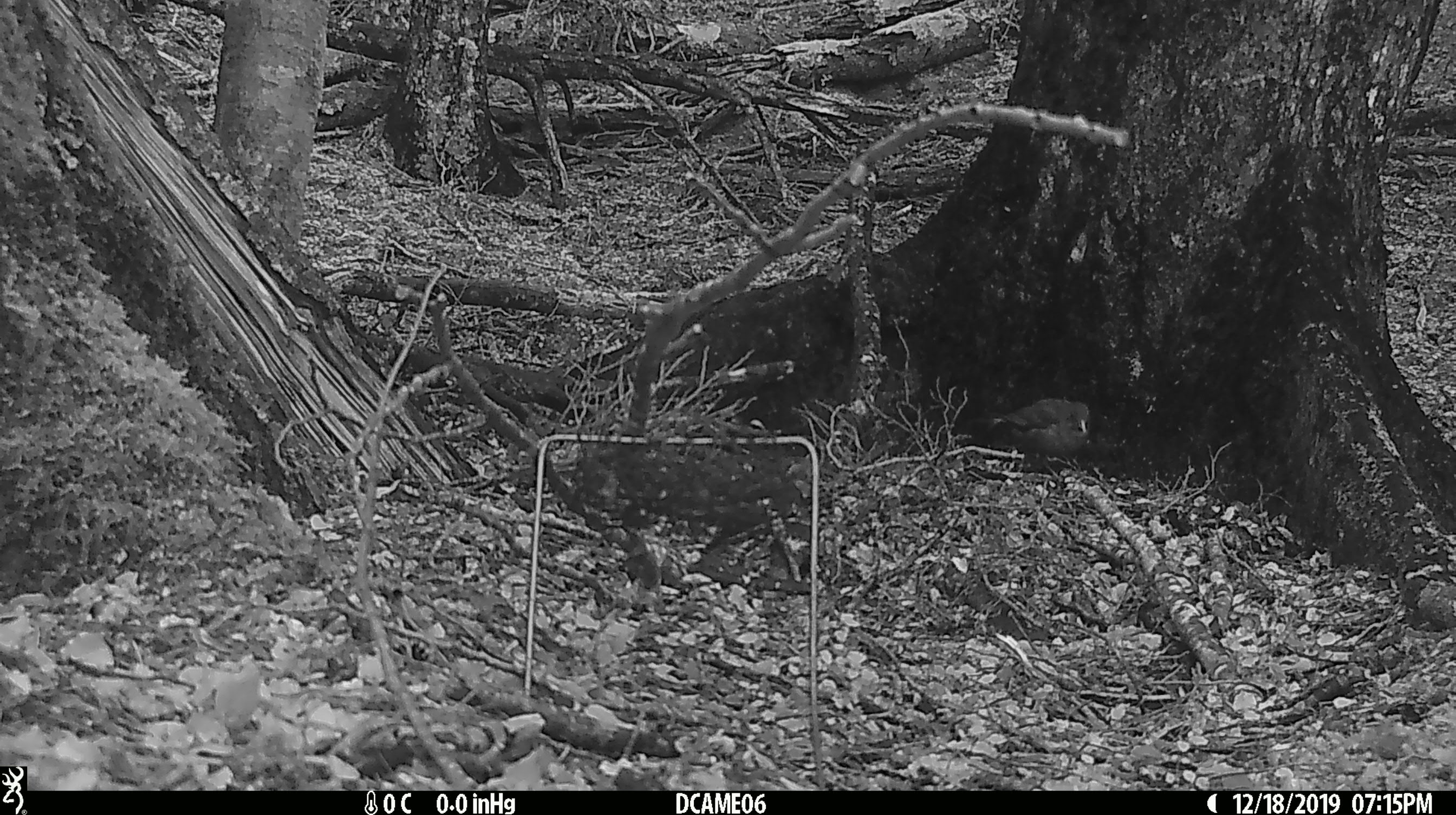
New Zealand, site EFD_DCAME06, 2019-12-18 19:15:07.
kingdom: Animalia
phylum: Chordata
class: Aves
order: Passeriformes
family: Turdidae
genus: Turdus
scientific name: Turdus merula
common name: eurasian blackbird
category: blackbird